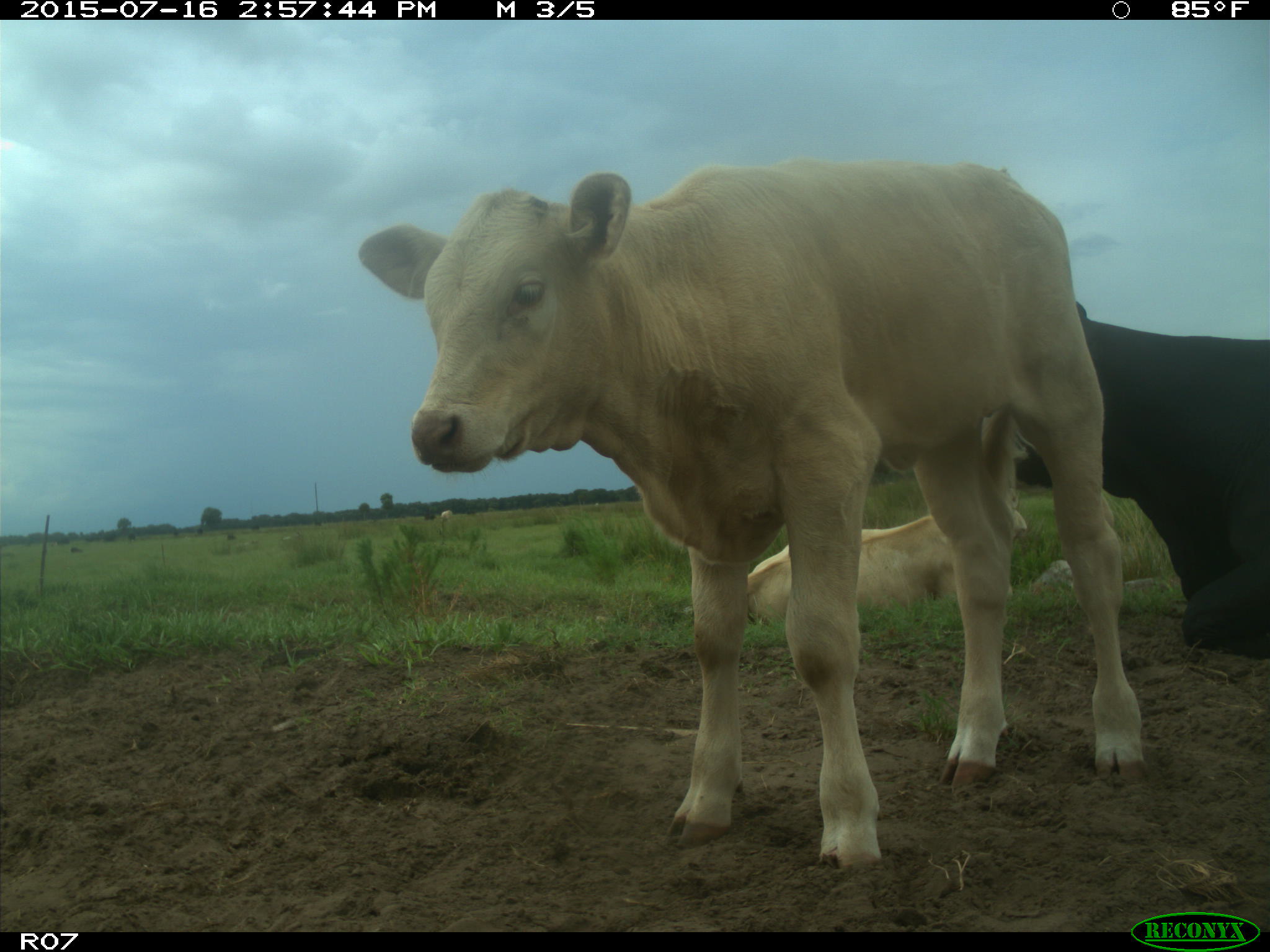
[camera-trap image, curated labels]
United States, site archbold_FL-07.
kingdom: Animalia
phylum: Chordata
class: Mammalia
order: Artiodactyla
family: Bovidae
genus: Bos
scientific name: Bos taurus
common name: domestic cow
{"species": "Bos taurus (domestic cow)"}